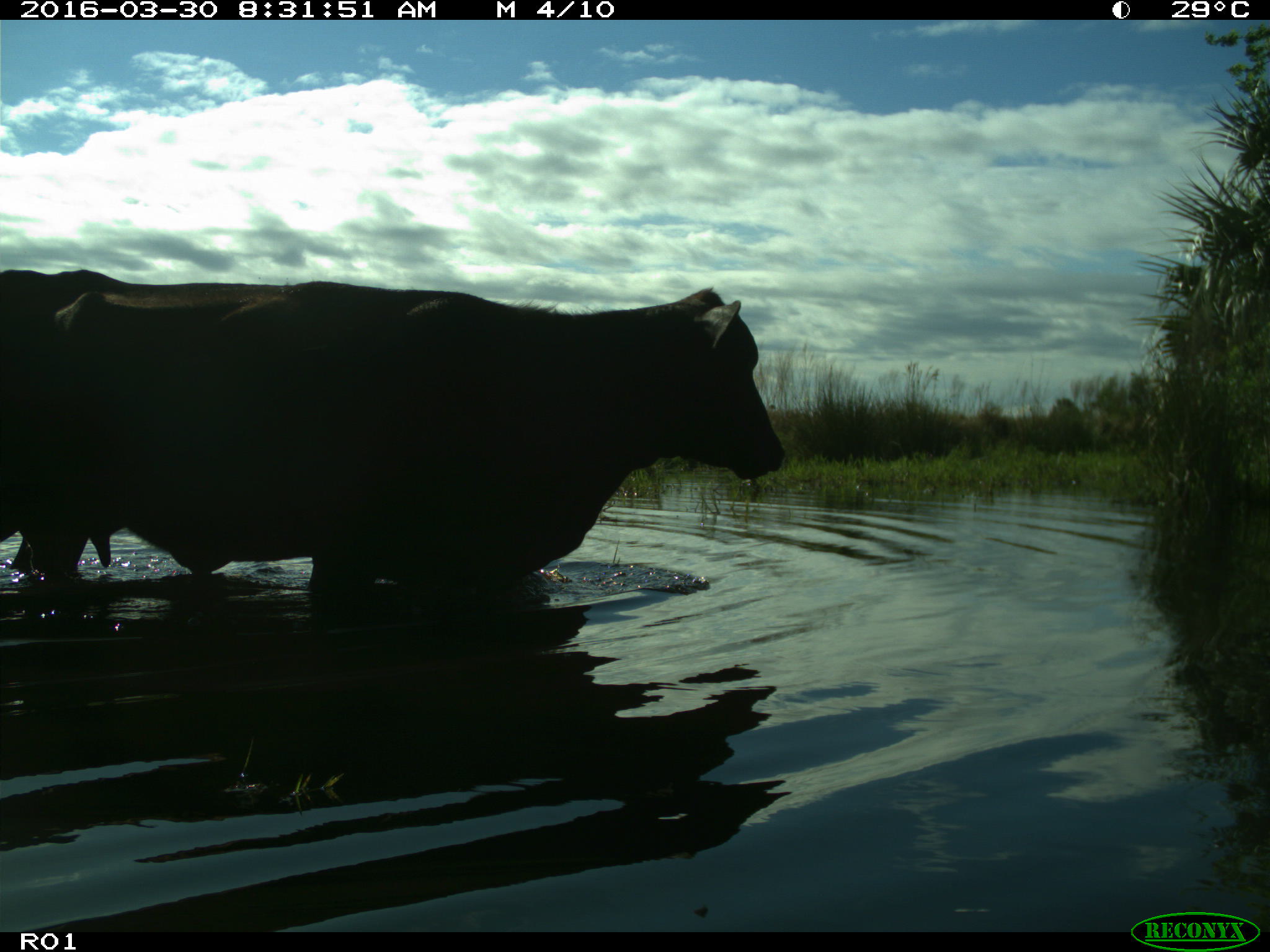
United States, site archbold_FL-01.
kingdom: Animalia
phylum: Chordata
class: Mammalia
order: Artiodactyla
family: Bovidae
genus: Bos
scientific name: Bos taurus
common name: domestic cow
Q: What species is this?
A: Bos taurus (domestic cow).